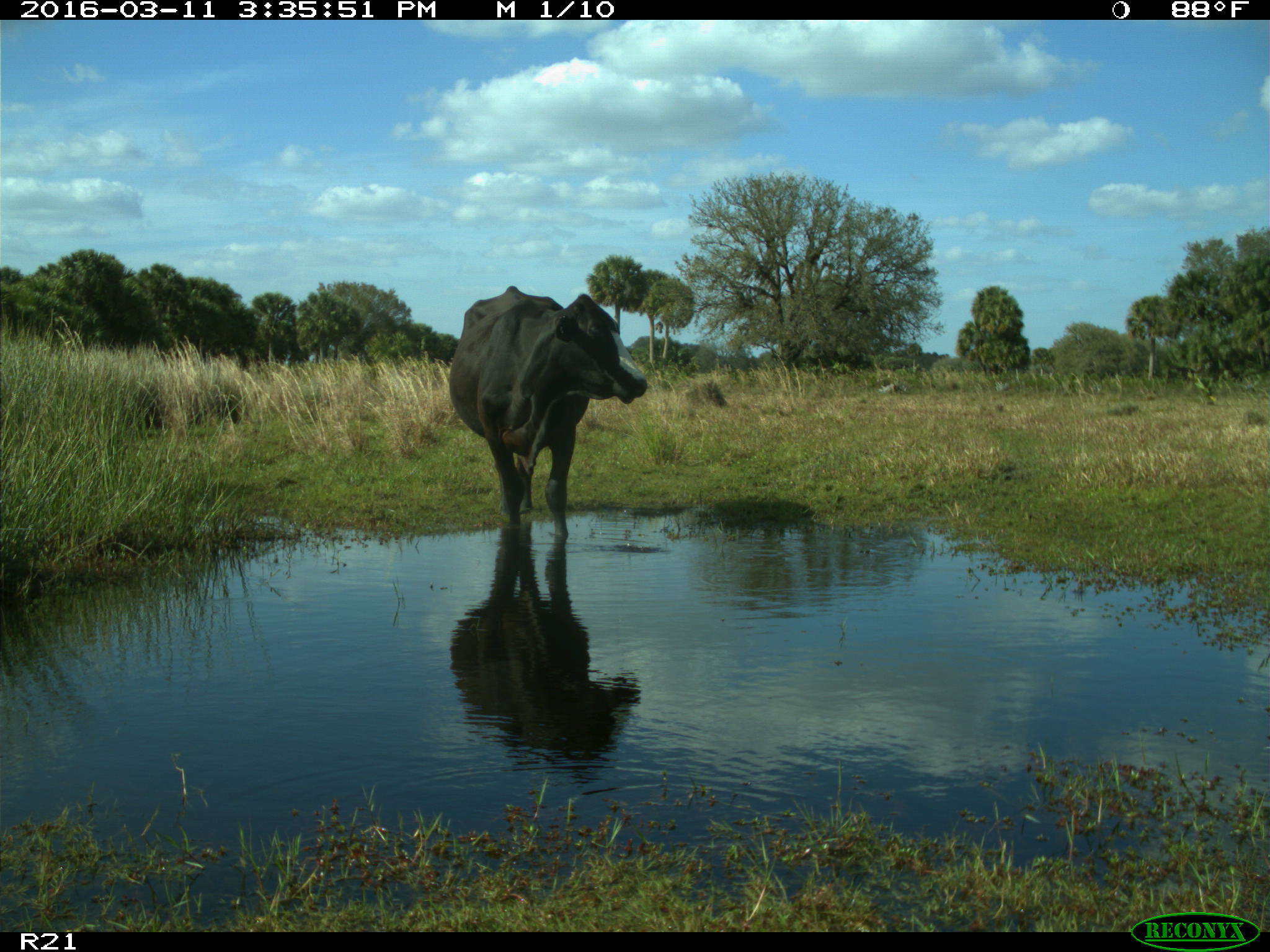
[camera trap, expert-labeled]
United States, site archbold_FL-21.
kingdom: Animalia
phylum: Chordata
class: Mammalia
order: Artiodactyla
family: Bovidae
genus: Bos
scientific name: Bos taurus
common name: domestic cow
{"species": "Bos taurus (domestic cow)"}